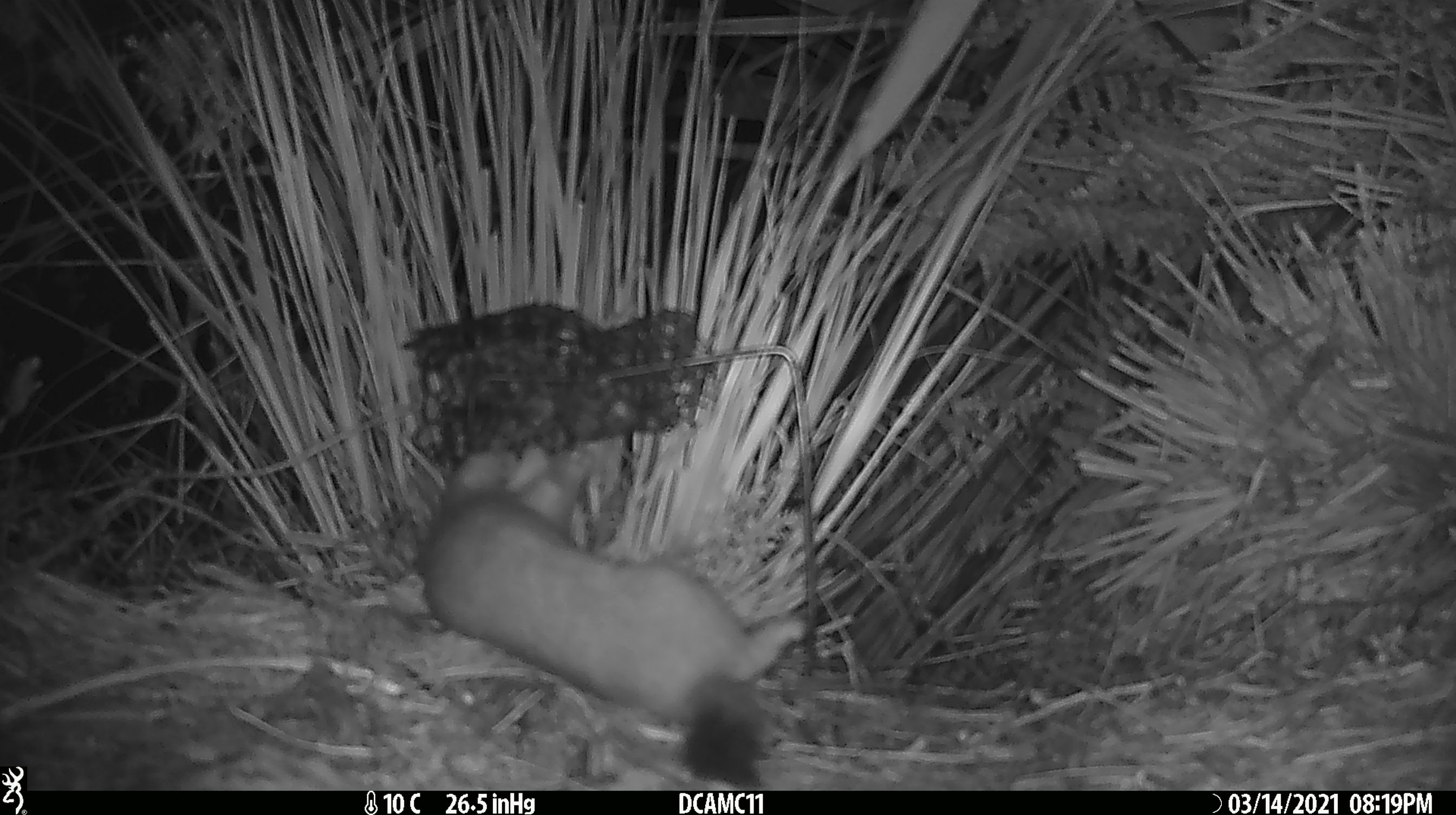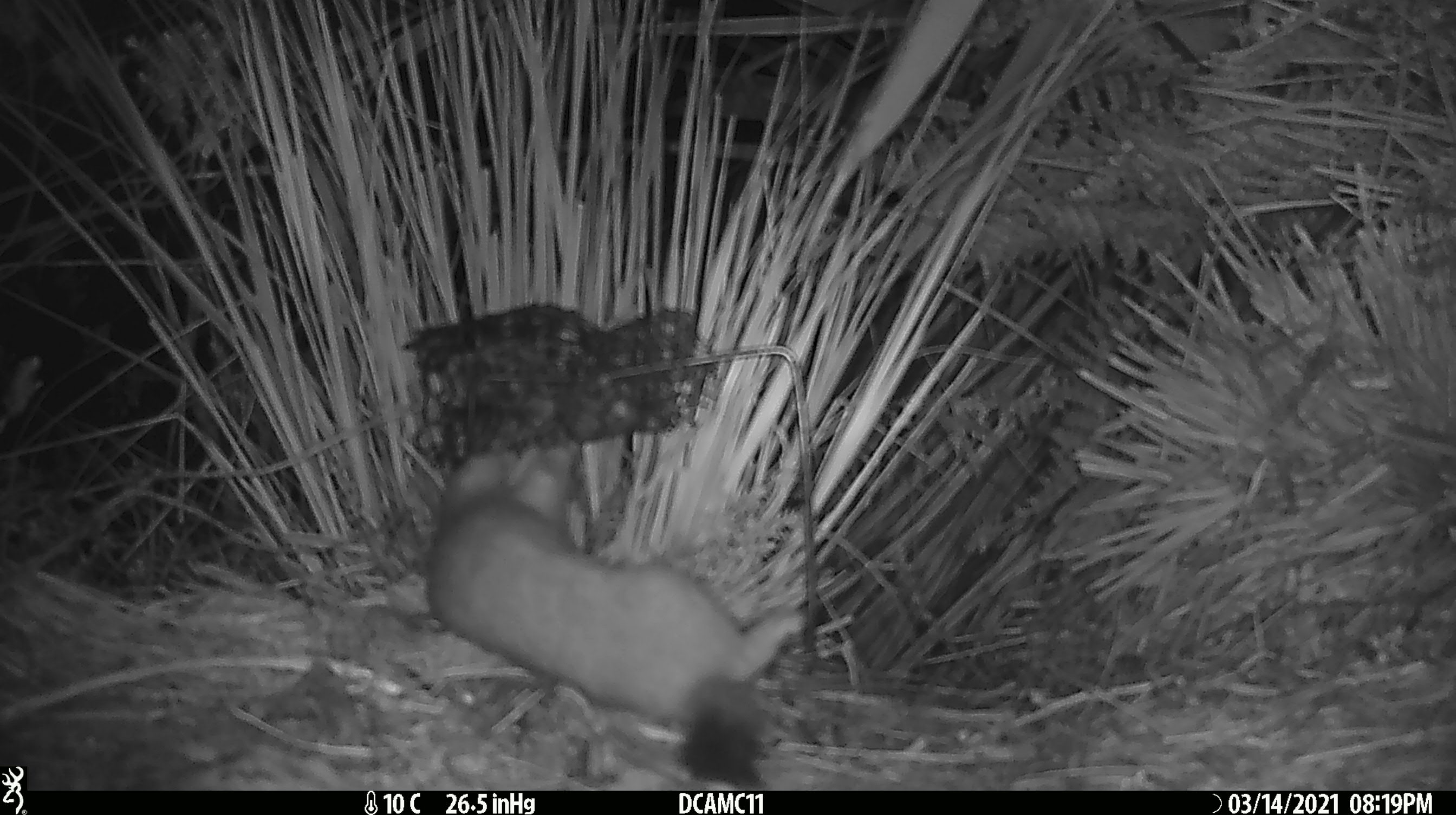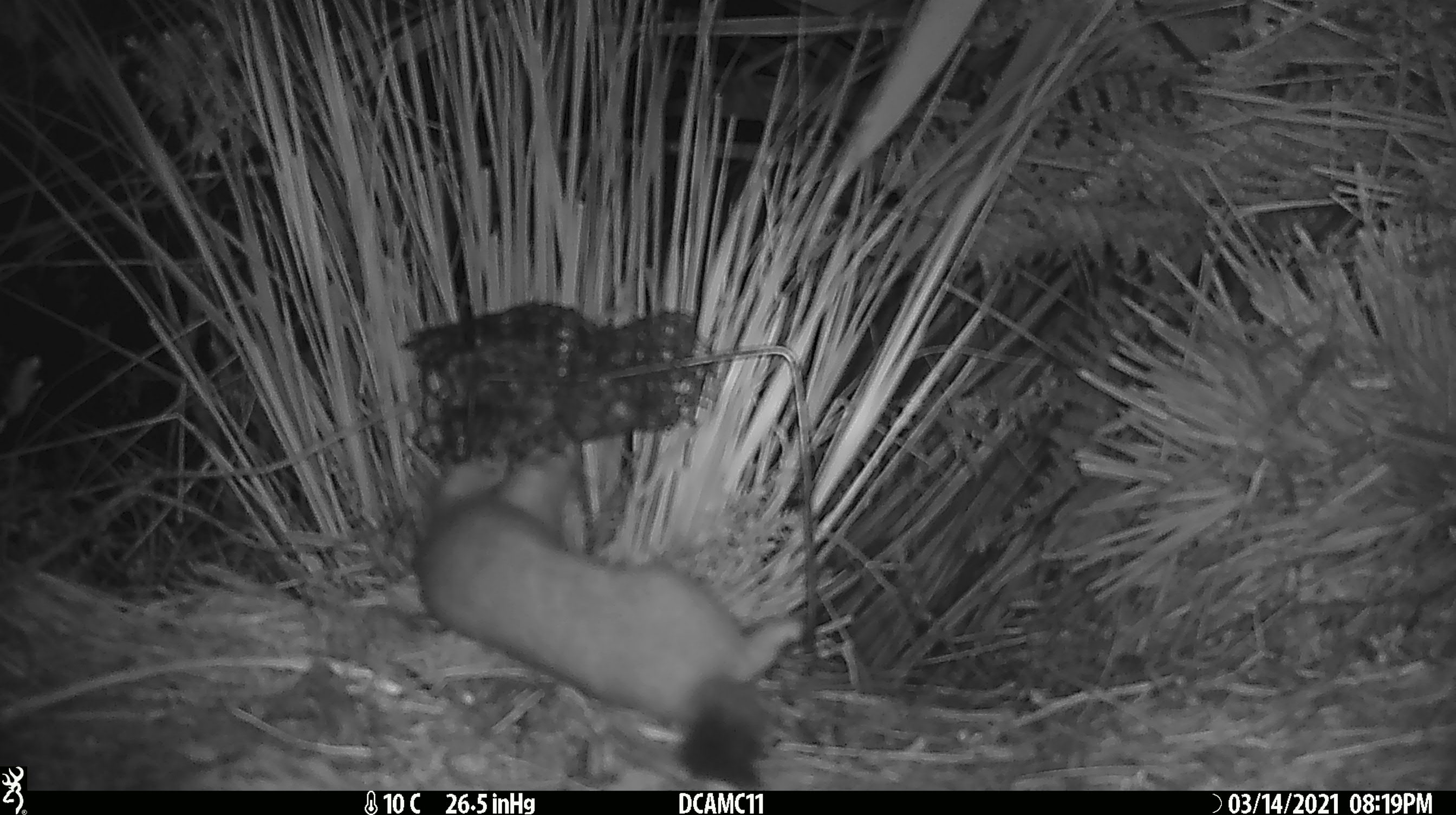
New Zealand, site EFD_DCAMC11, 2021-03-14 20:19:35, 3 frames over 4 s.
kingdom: Animalia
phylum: Chordata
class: Mammalia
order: Carnivora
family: Mustelidae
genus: Mustela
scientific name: Mustela erminea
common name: stoat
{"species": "stoat (Mustela erminea)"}